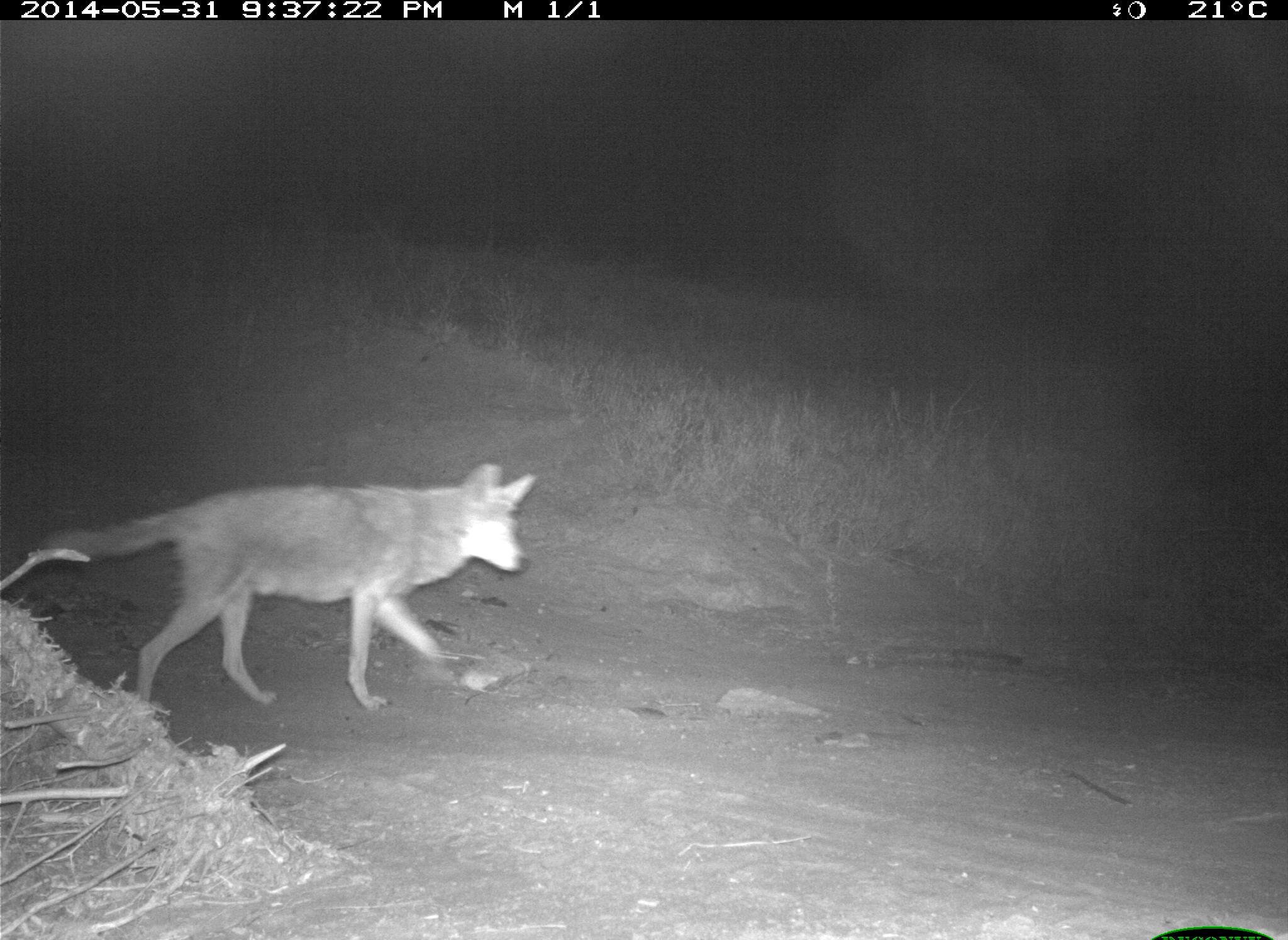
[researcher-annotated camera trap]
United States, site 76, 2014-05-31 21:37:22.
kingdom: Animalia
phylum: Chordata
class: Mammalia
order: Carnivora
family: Canidae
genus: Canis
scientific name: Canis latrans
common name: coyote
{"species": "coyote (Canis latrans)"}